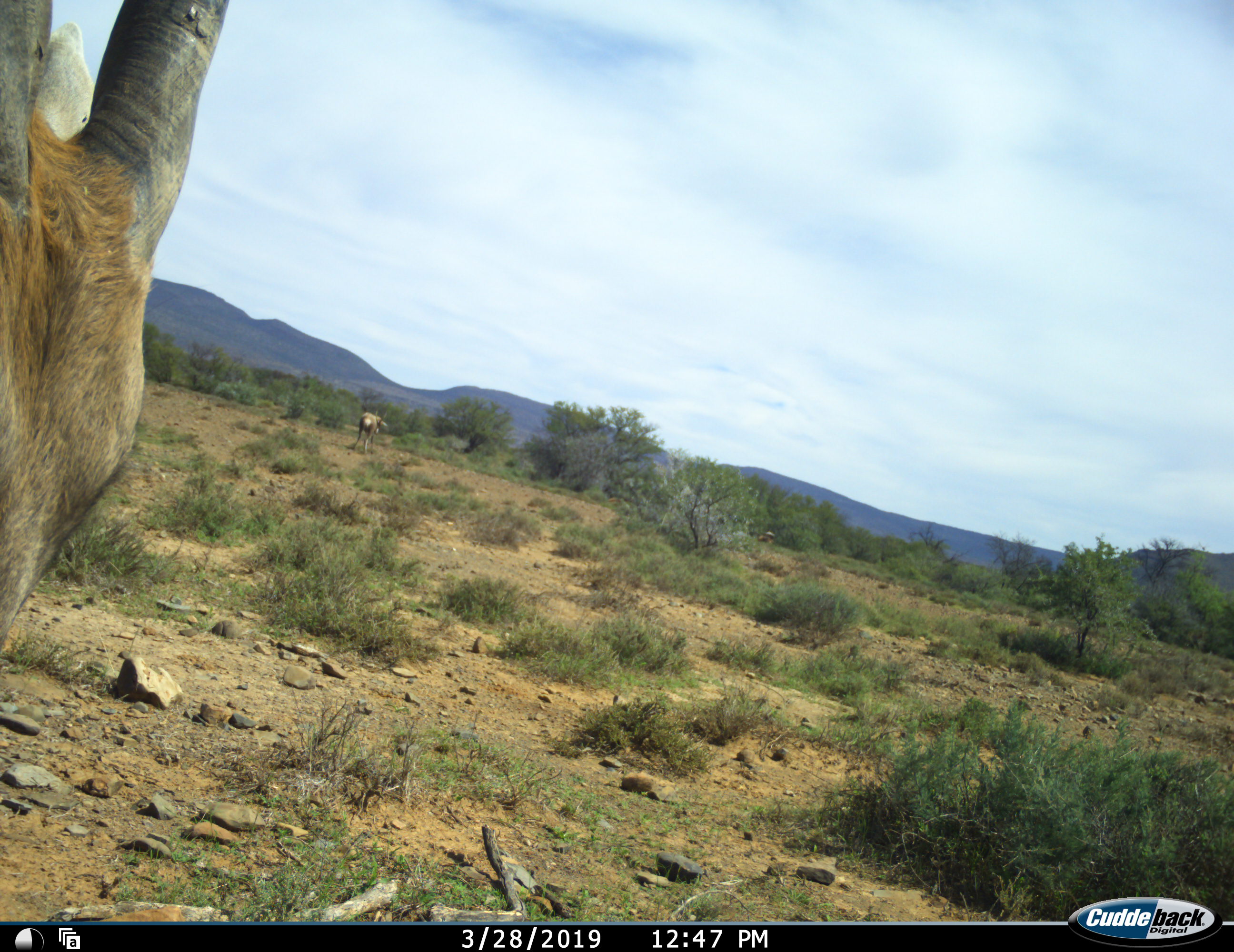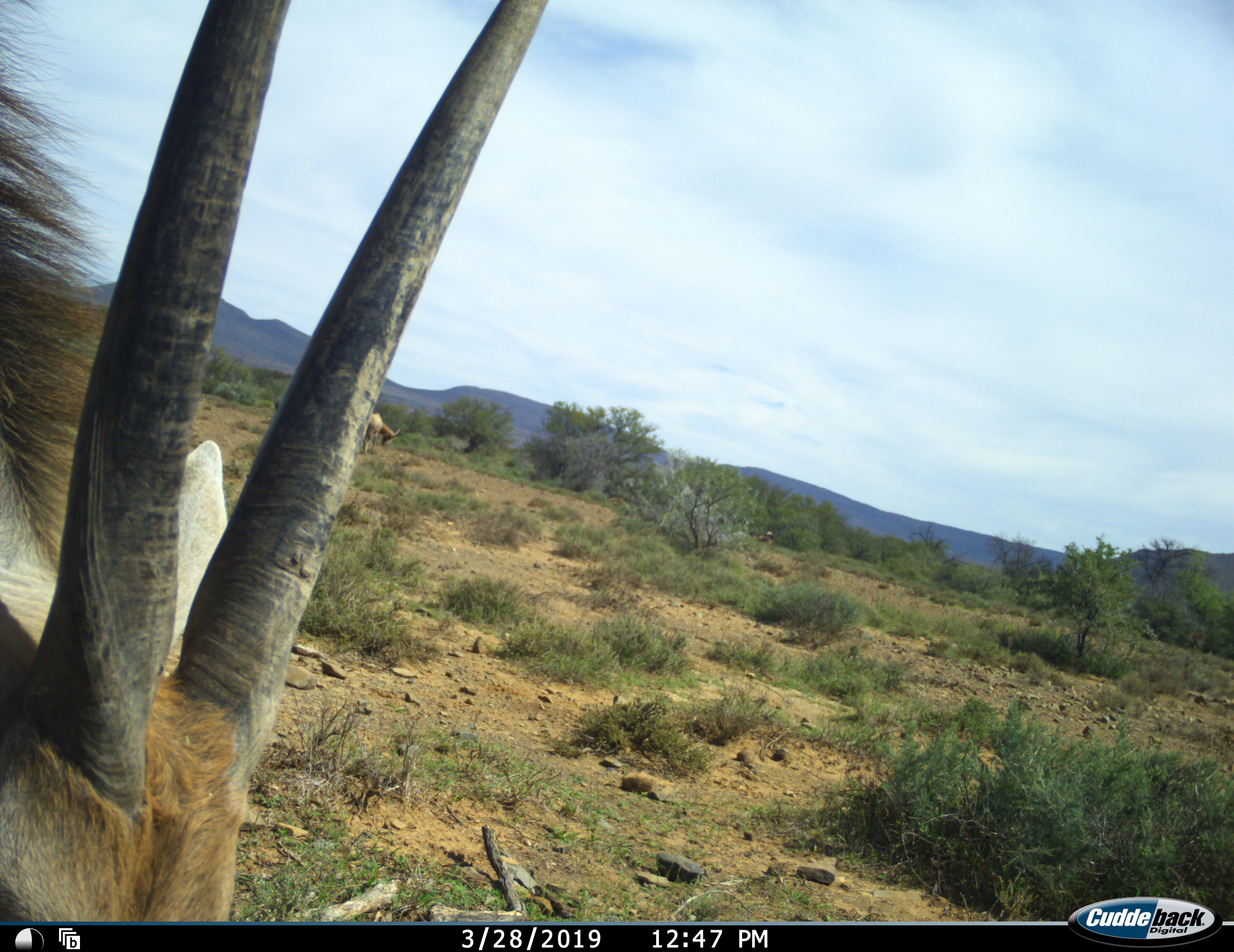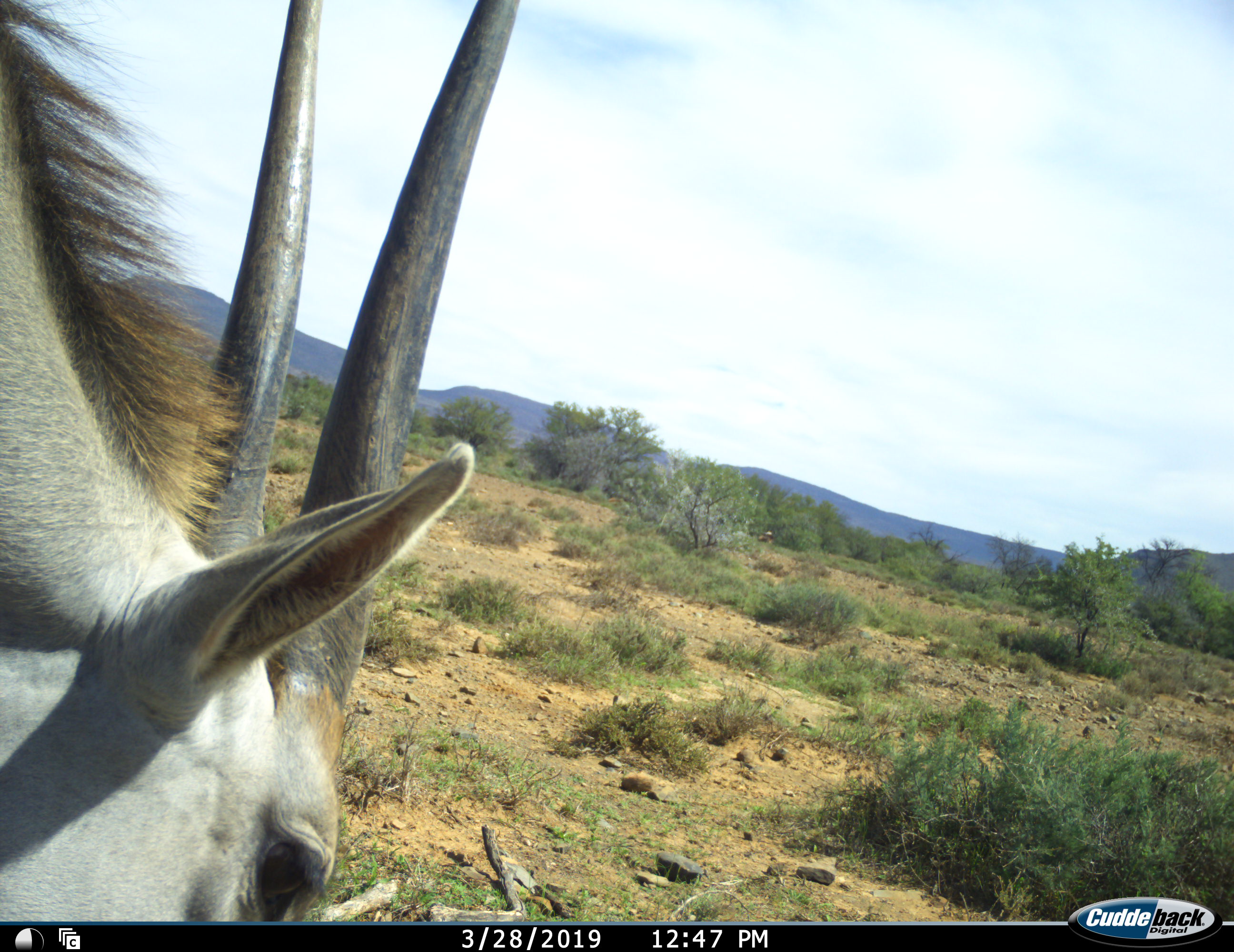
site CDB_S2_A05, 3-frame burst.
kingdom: Animalia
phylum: Chordata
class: Mammalia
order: Artiodactyla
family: Bovidae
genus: Tragelaphus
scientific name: Tragelaphus oryx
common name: eland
Eland (Tragelaphus oryx), count 1. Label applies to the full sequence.